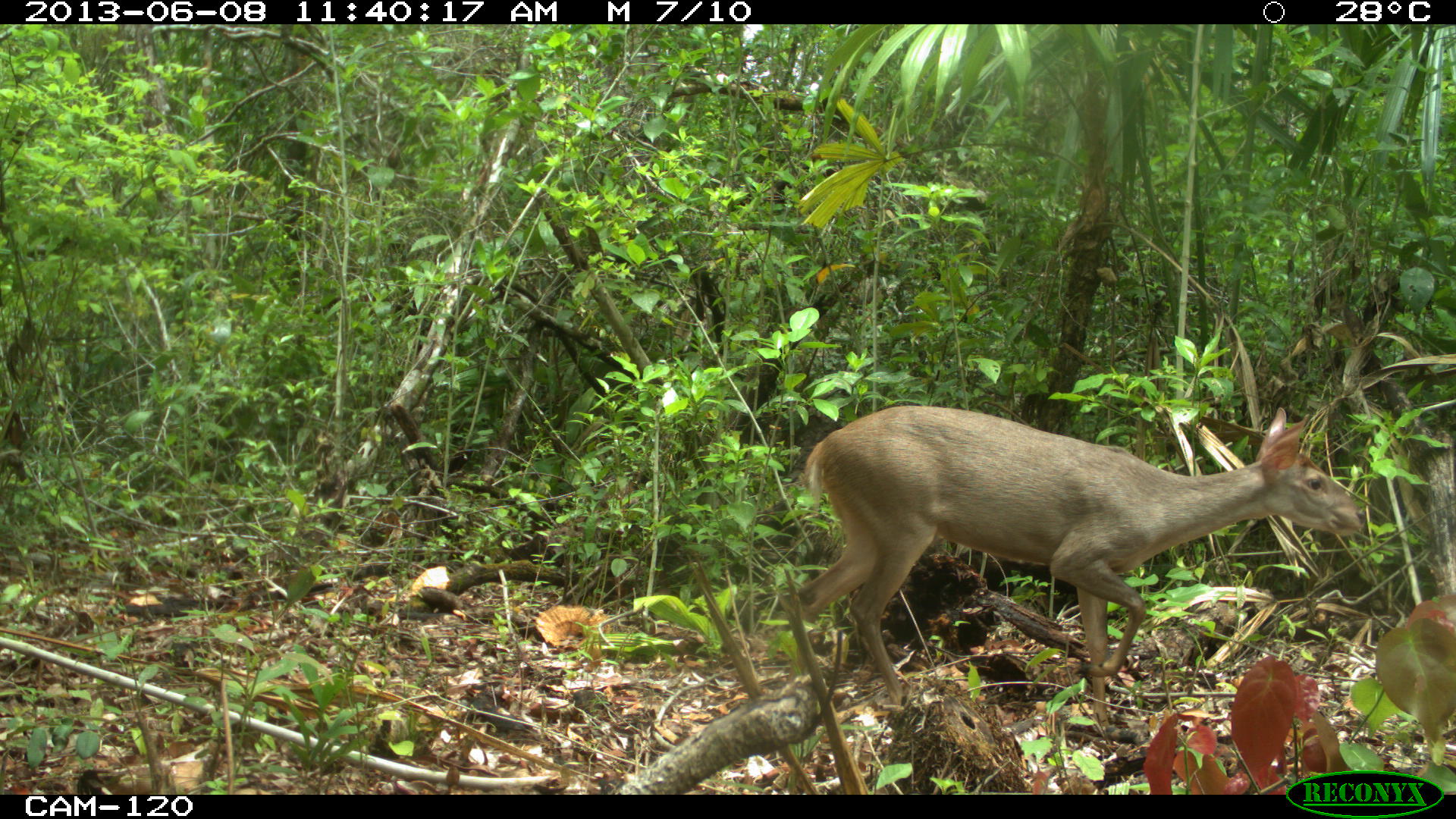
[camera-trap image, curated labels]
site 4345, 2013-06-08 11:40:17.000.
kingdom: Animalia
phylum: Chordata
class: Mammalia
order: Artiodactyla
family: Cervidae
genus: Odocoileus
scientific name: Odocoileus pandora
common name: yucatán brown brocket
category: mazama pandora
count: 1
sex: female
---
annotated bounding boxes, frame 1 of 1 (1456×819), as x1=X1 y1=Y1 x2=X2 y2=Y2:
mazama pandora: x1=789 y1=404 x2=1366 y2=742